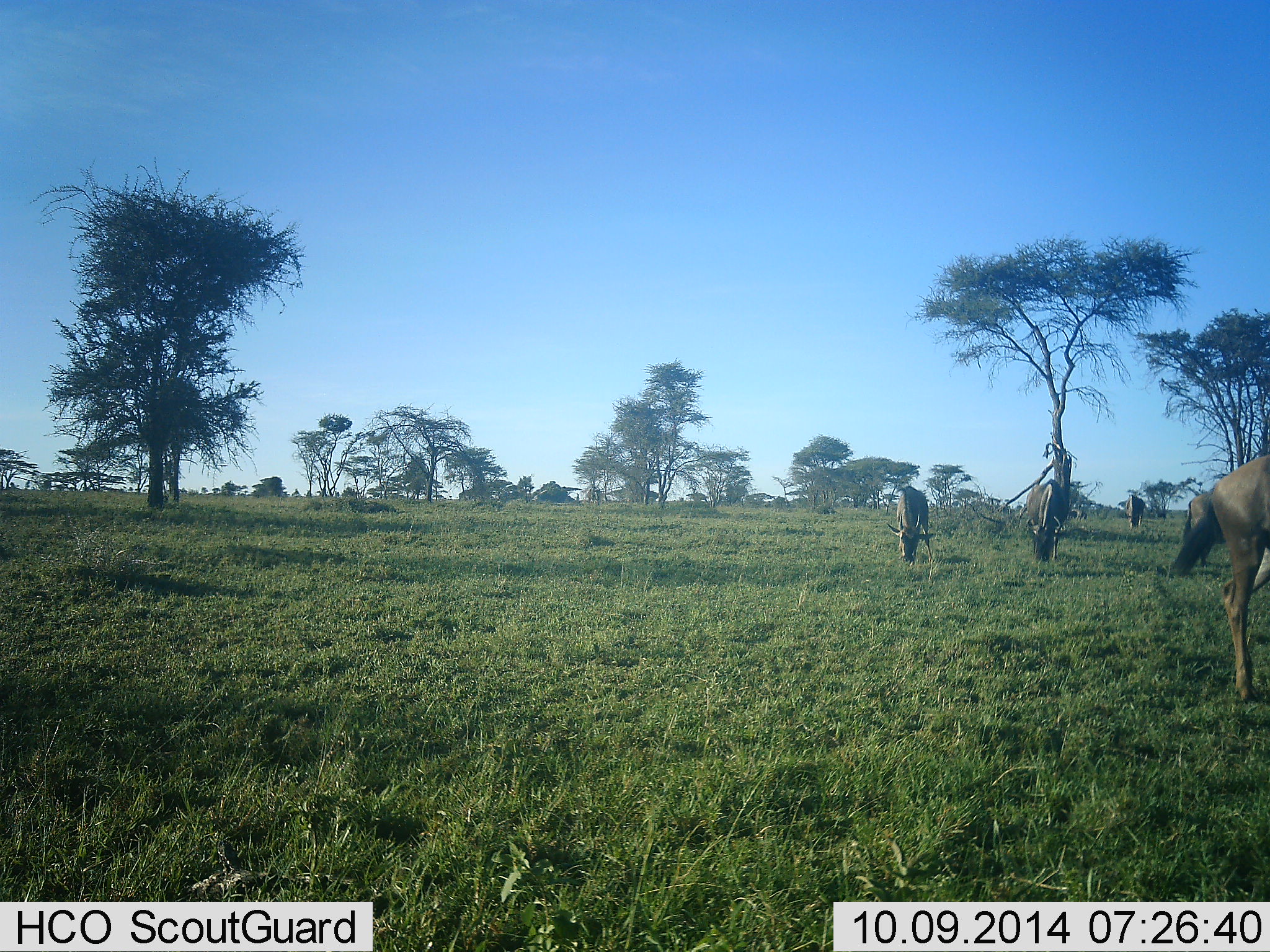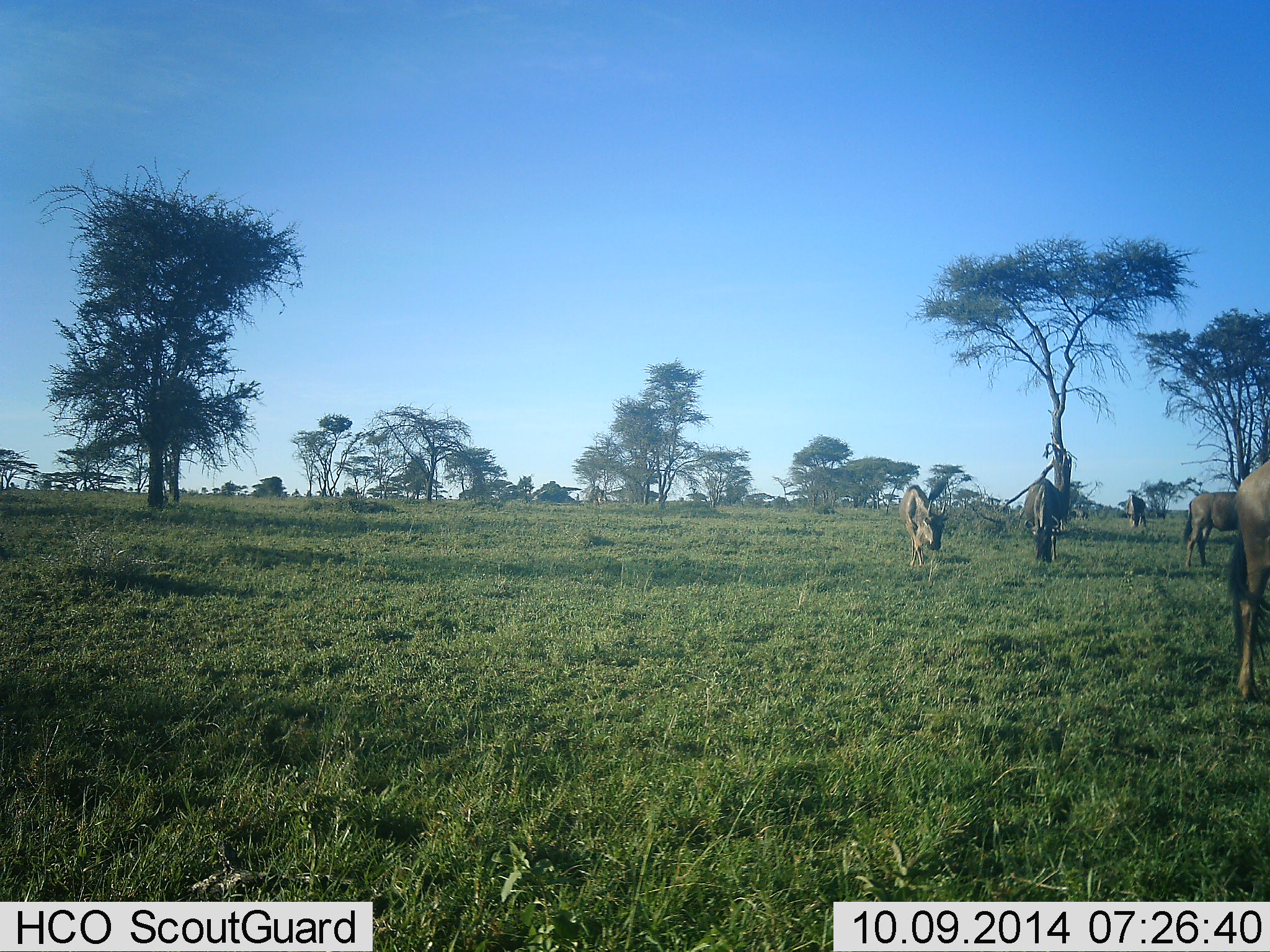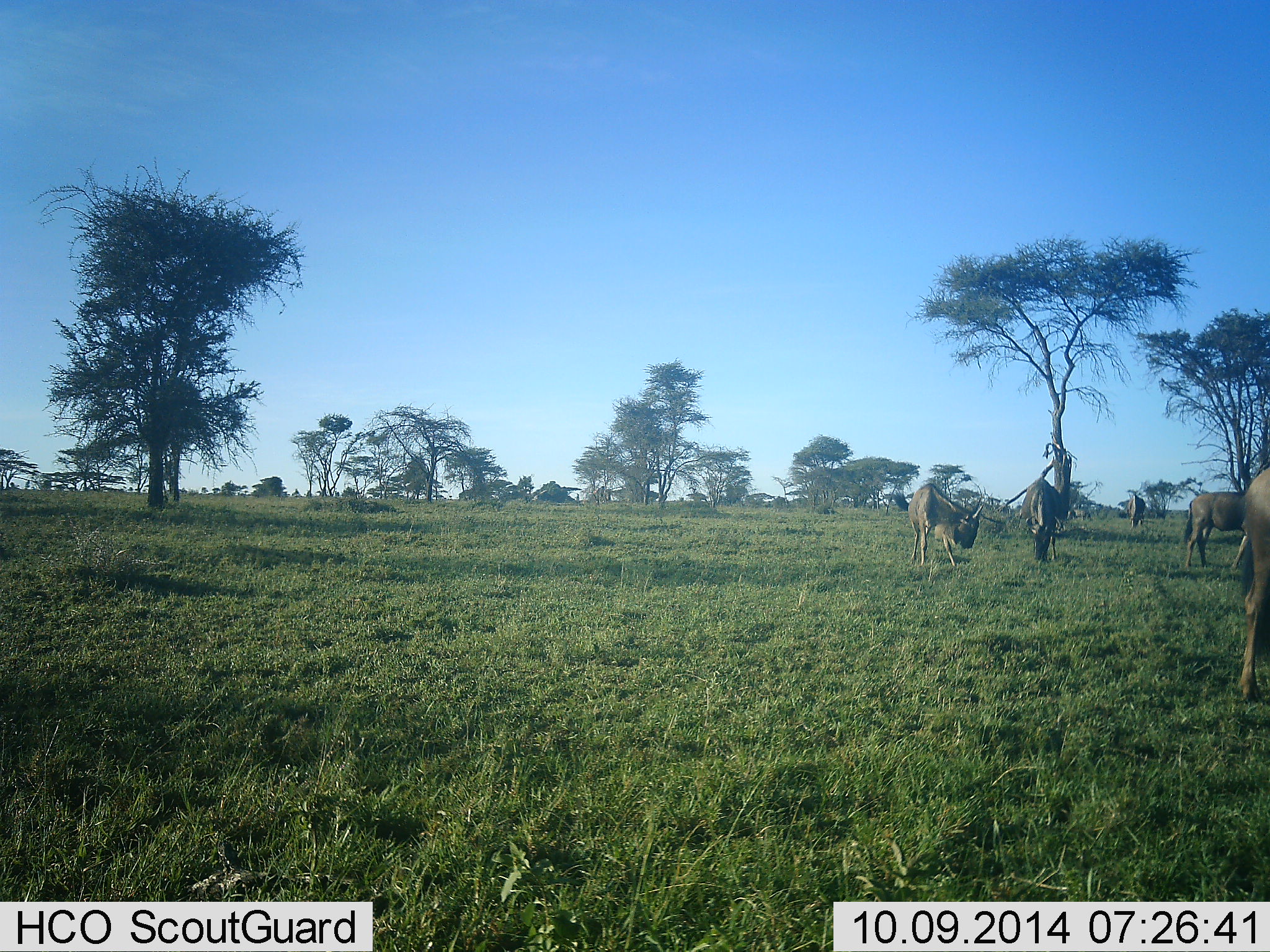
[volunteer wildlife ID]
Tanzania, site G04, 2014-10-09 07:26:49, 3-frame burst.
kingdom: Animalia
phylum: Chordata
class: Mammalia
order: Artiodactyla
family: Bovidae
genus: Connochaetes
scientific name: Connochaetes taurinus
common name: blue wildebeest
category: wildebeest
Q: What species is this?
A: Wildebeest (blue wildebeest) (Connochaetes taurinus).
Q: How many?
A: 5.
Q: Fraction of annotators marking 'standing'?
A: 60%.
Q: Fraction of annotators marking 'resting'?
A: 0%.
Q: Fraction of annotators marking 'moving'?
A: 50%.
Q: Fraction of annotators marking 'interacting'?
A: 0%.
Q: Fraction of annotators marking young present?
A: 10%.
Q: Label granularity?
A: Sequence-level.